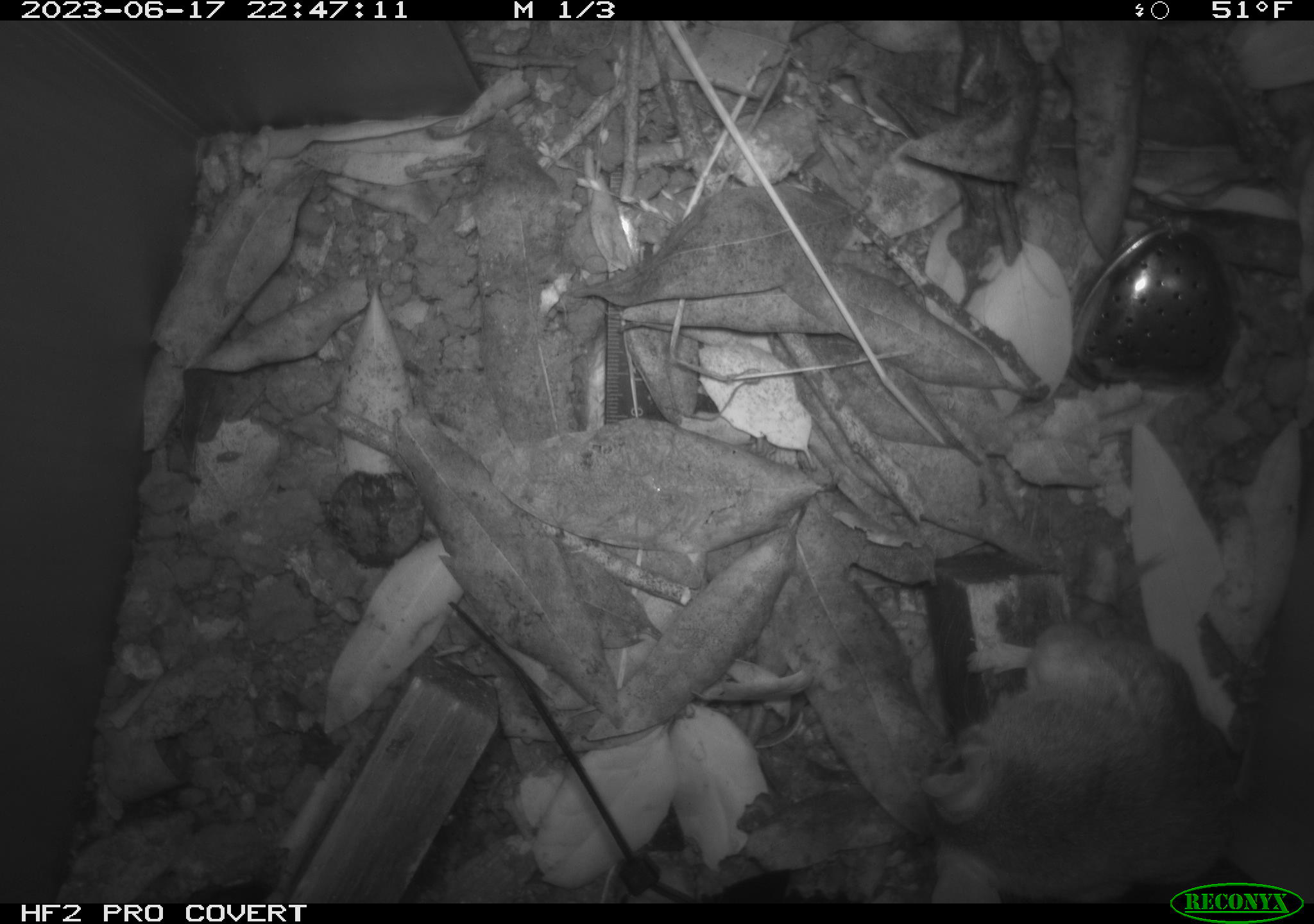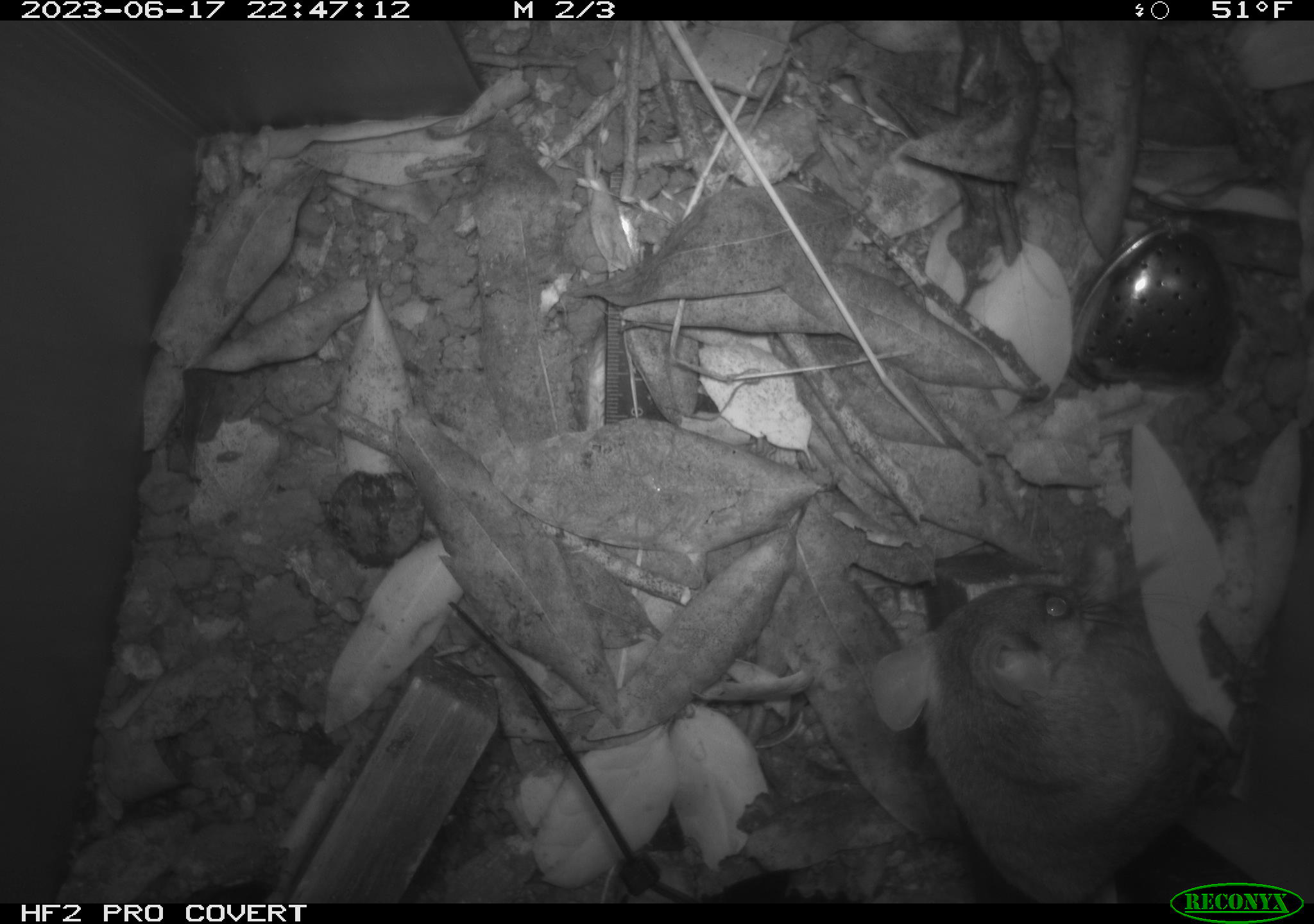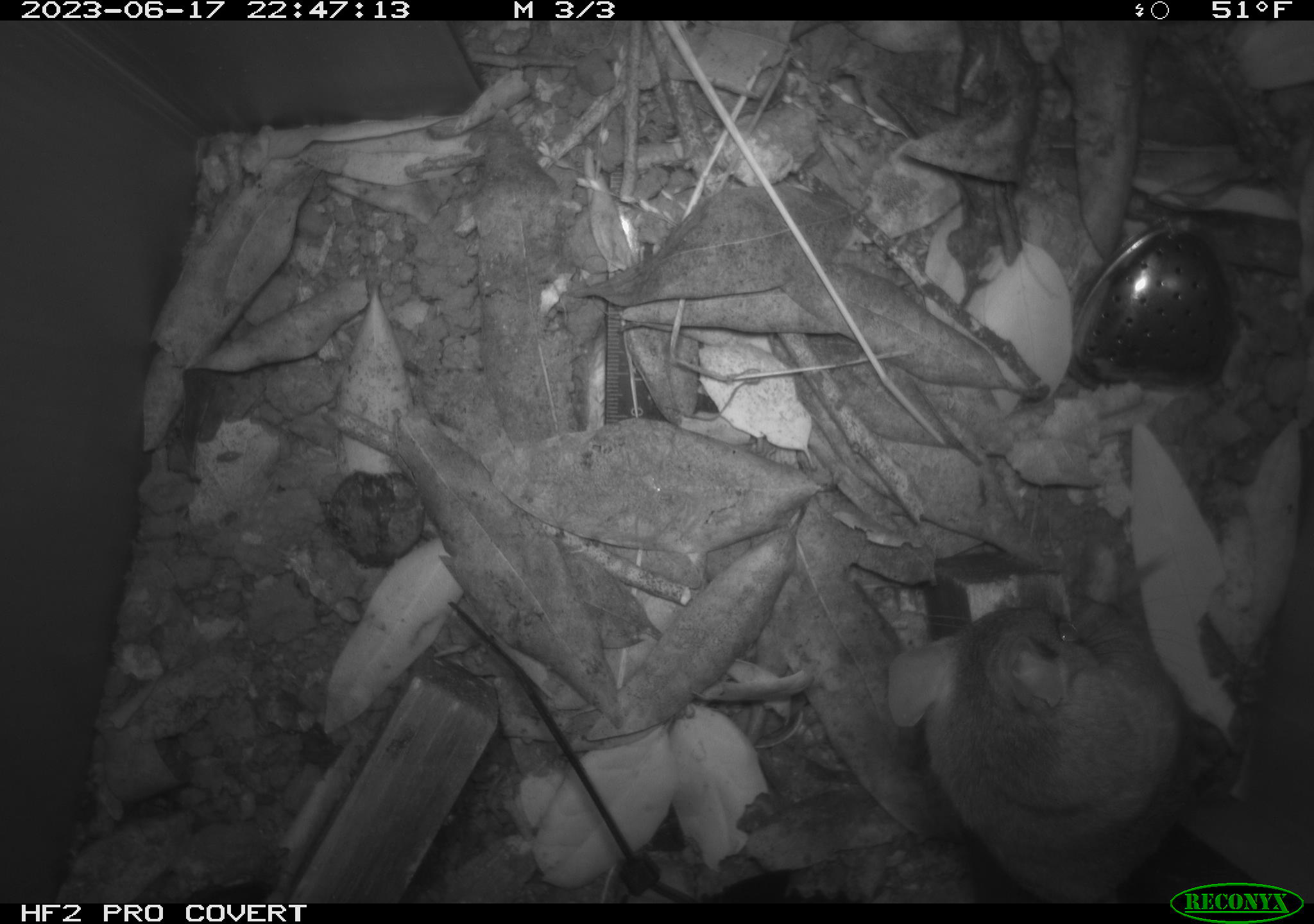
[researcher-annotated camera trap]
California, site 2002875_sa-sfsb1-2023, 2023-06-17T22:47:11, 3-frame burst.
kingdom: Animalia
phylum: Chordata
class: Mammalia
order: Rodentia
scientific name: Rodentia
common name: mouse species